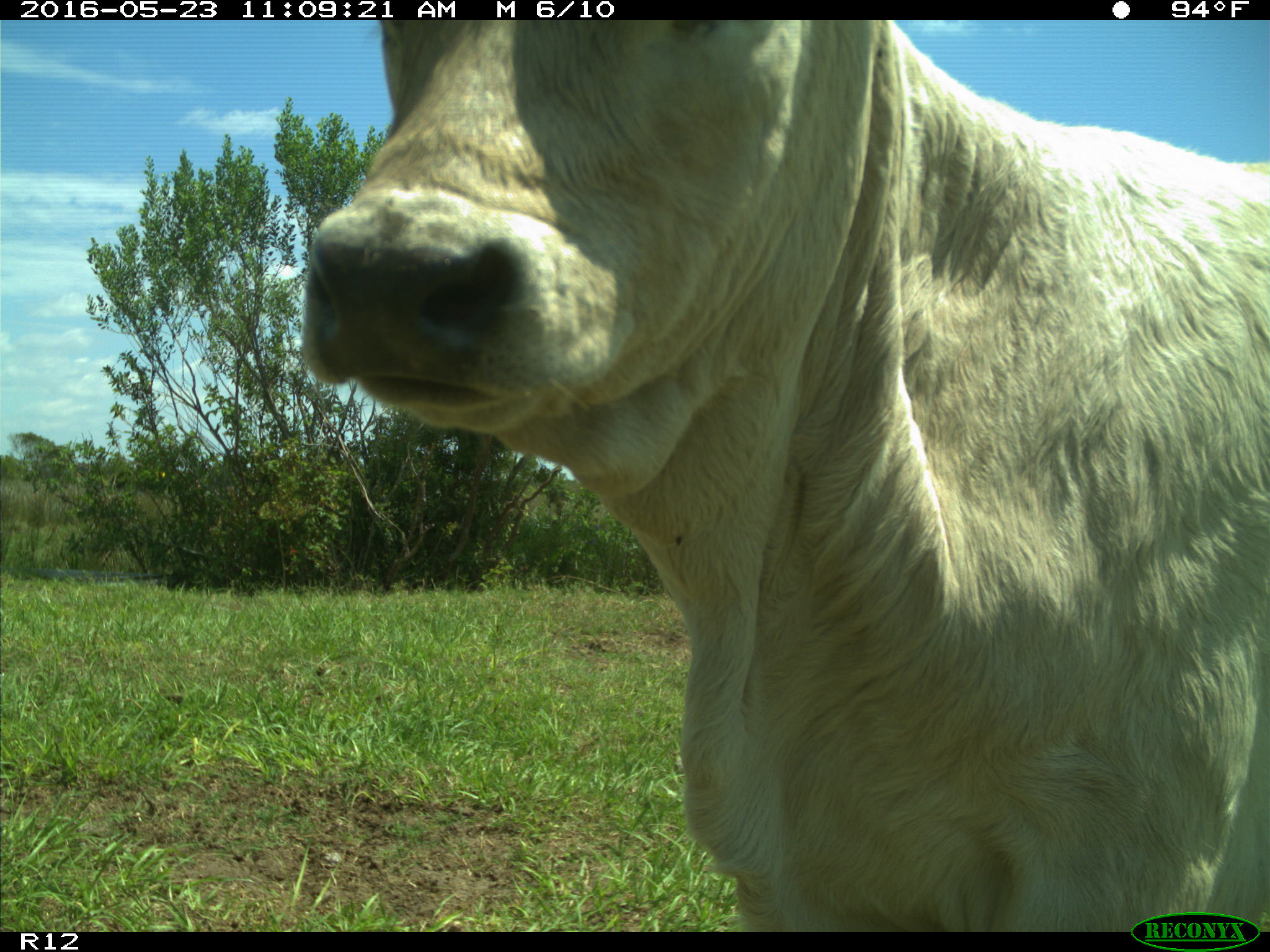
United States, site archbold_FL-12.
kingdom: Animalia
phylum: Chordata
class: Mammalia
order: Artiodactyla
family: Bovidae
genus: Bos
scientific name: Bos taurus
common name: domestic cow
Bos taurus (domestic cow).